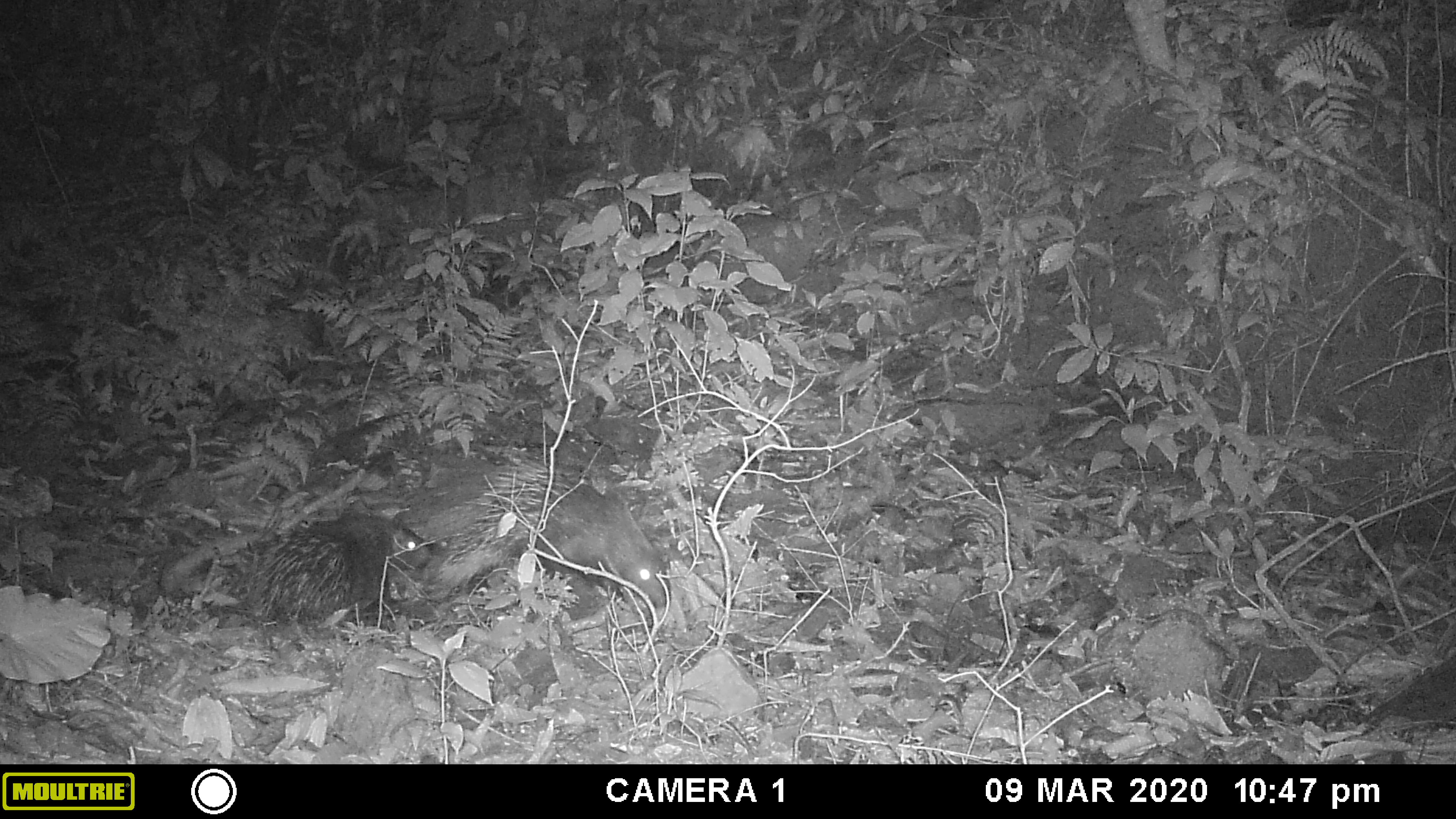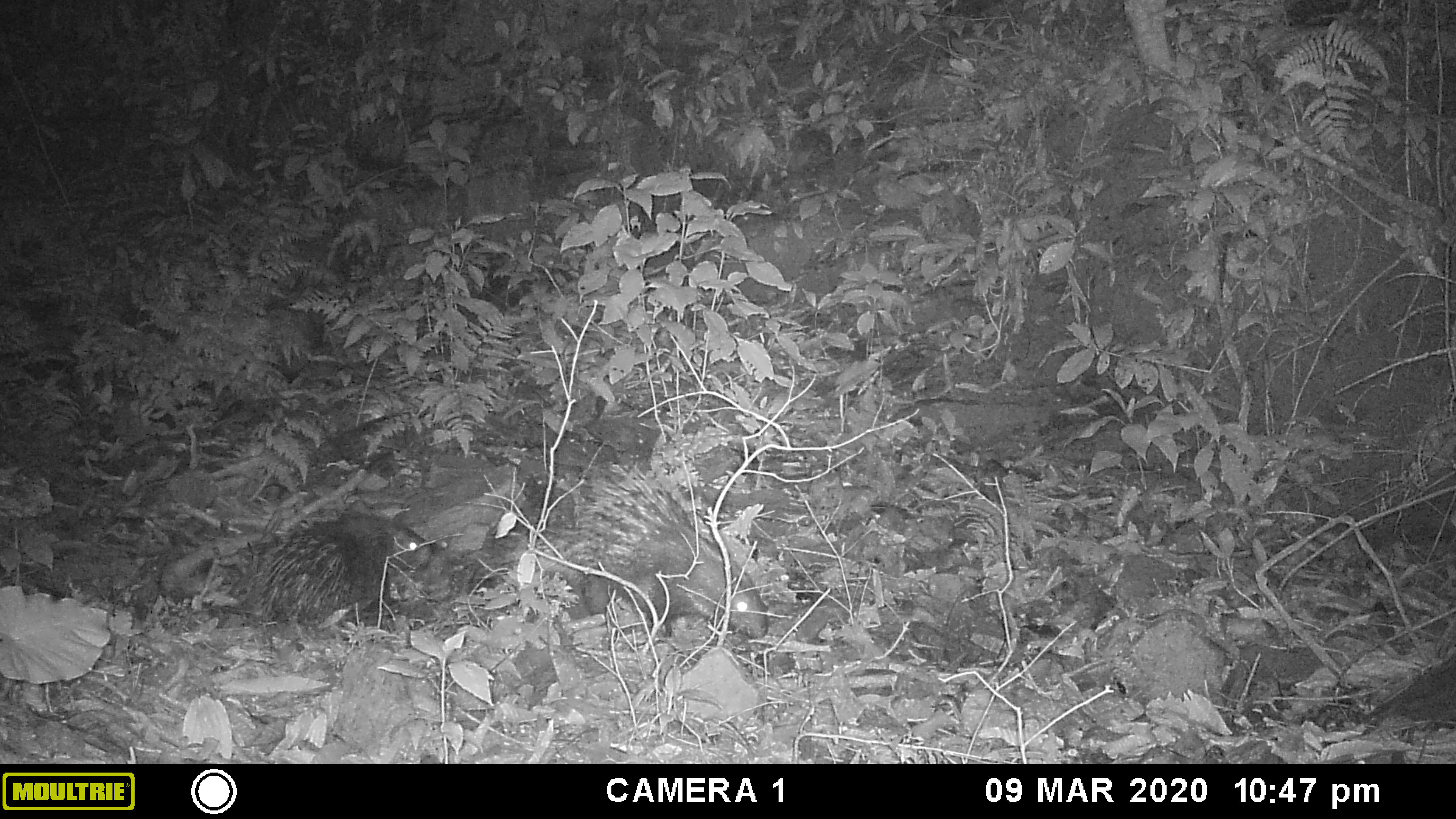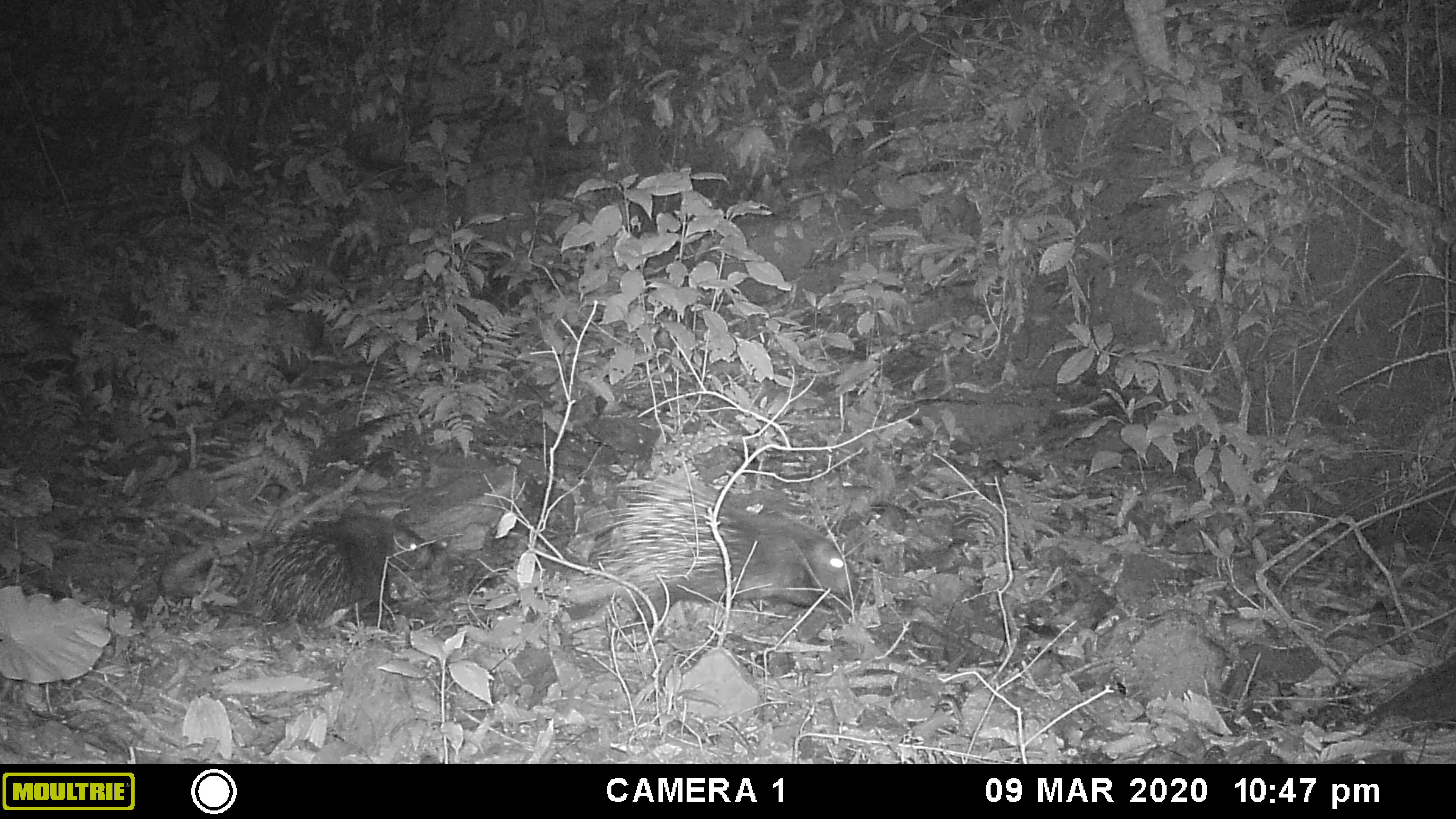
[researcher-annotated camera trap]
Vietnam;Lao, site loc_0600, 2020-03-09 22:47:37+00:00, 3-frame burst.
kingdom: Animalia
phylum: Chordata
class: Mammalia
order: Rodentia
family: Hystricidae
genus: Hystrix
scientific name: Hystrix brachyura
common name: malayan porcupine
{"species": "malayan porcupine (Hystrix brachyura)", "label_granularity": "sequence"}